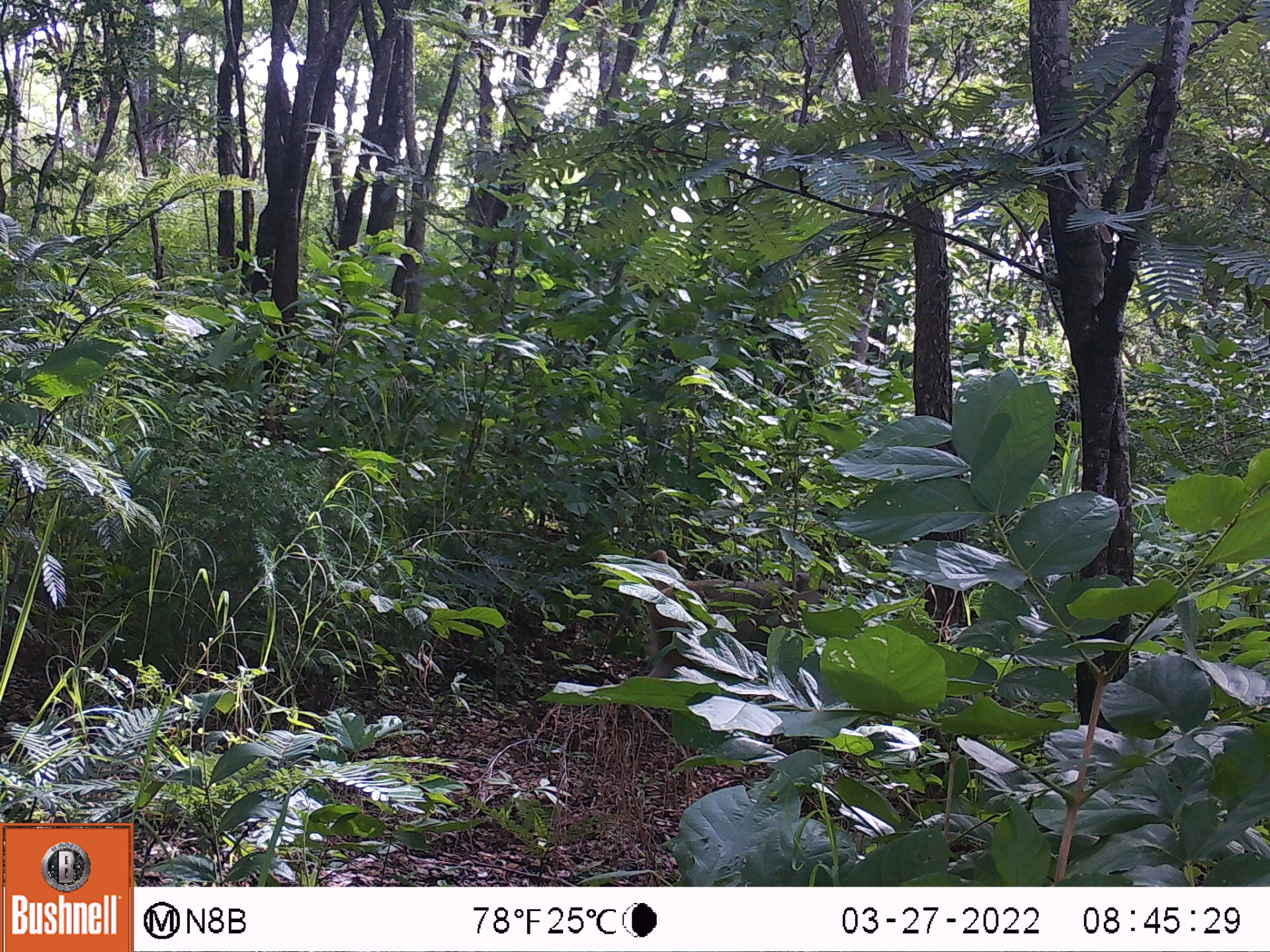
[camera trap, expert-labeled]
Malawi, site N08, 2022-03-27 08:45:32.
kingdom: Animalia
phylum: Chordata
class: Mammalia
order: Primates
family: Cercopithecidae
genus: Papio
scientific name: Papio cynocephalus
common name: yellow baboon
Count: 1.